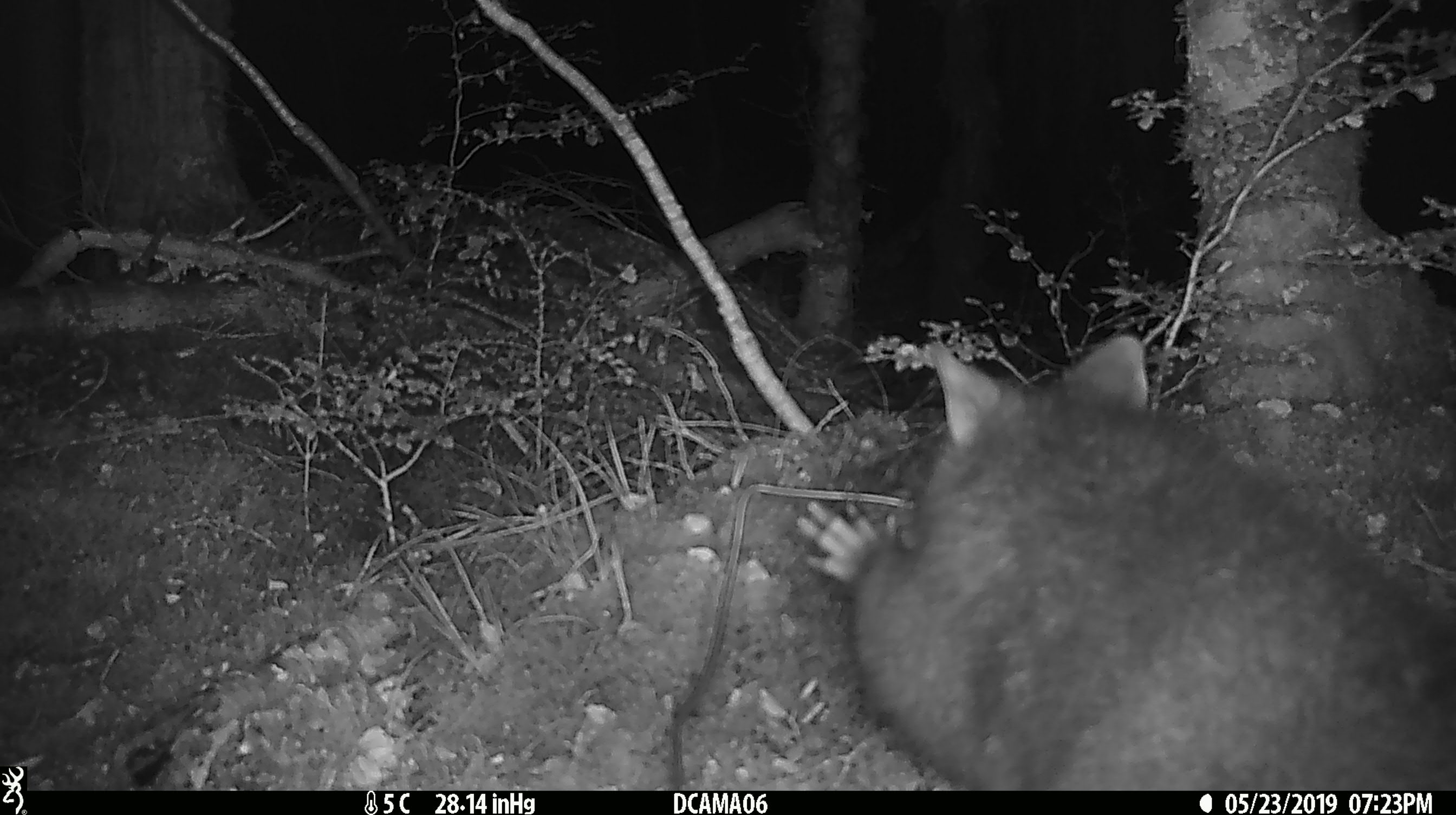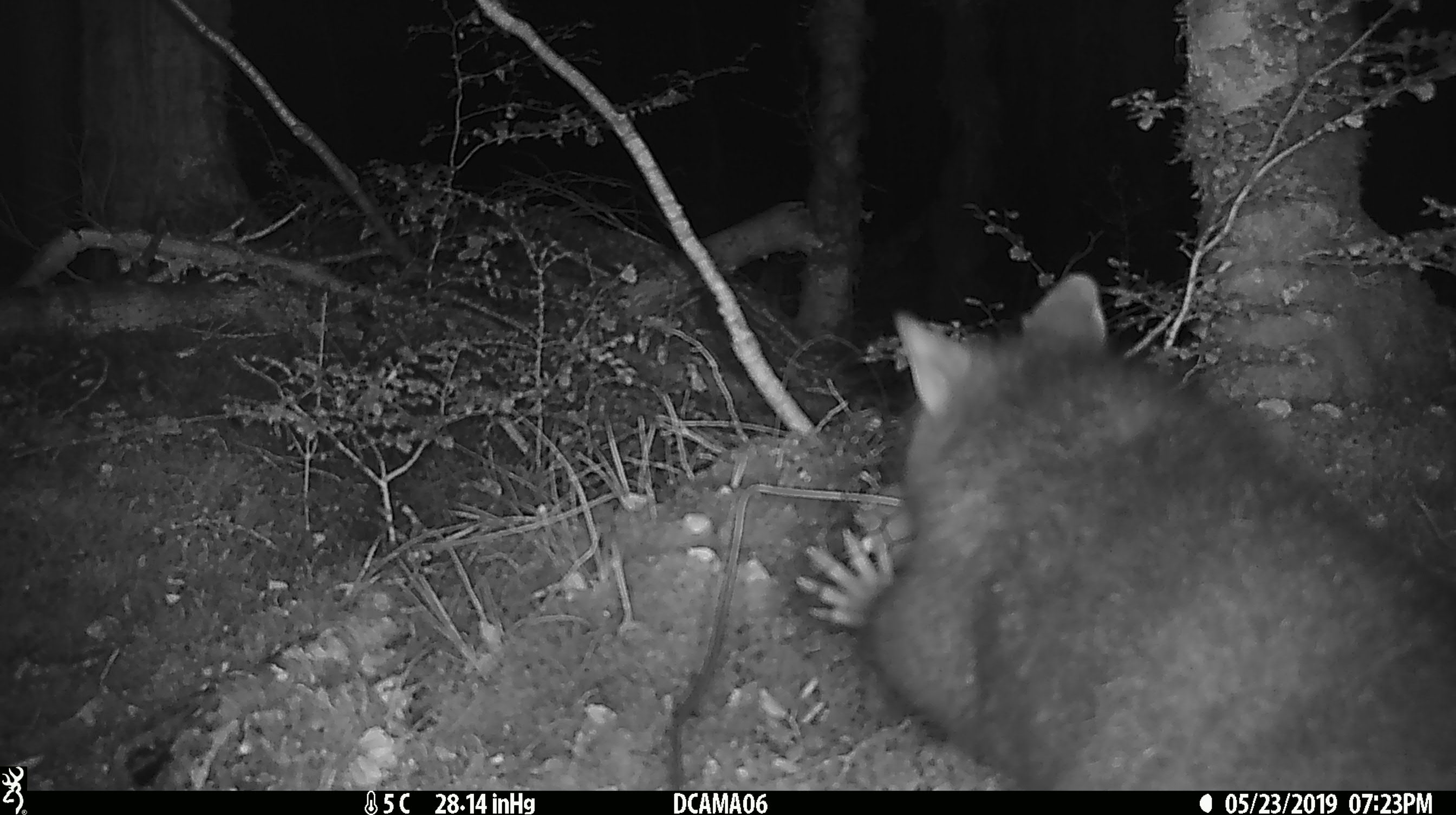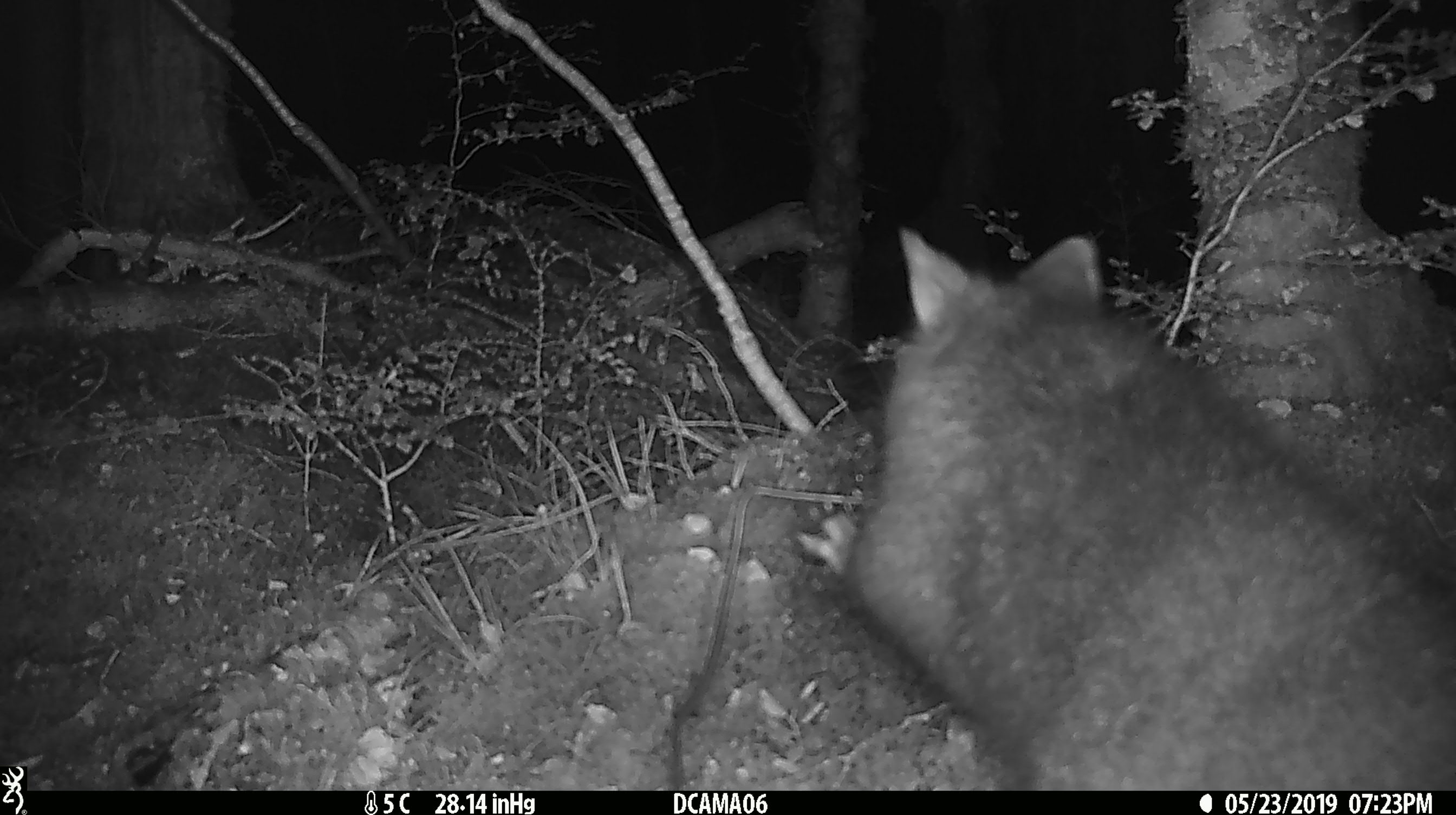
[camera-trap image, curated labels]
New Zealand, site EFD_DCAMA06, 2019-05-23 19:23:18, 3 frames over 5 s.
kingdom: Animalia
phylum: Chordata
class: Mammalia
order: Diprotodontia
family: Phalangeridae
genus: Trichosurus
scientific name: Trichosurus vulpecula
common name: common brushtail possum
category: possum